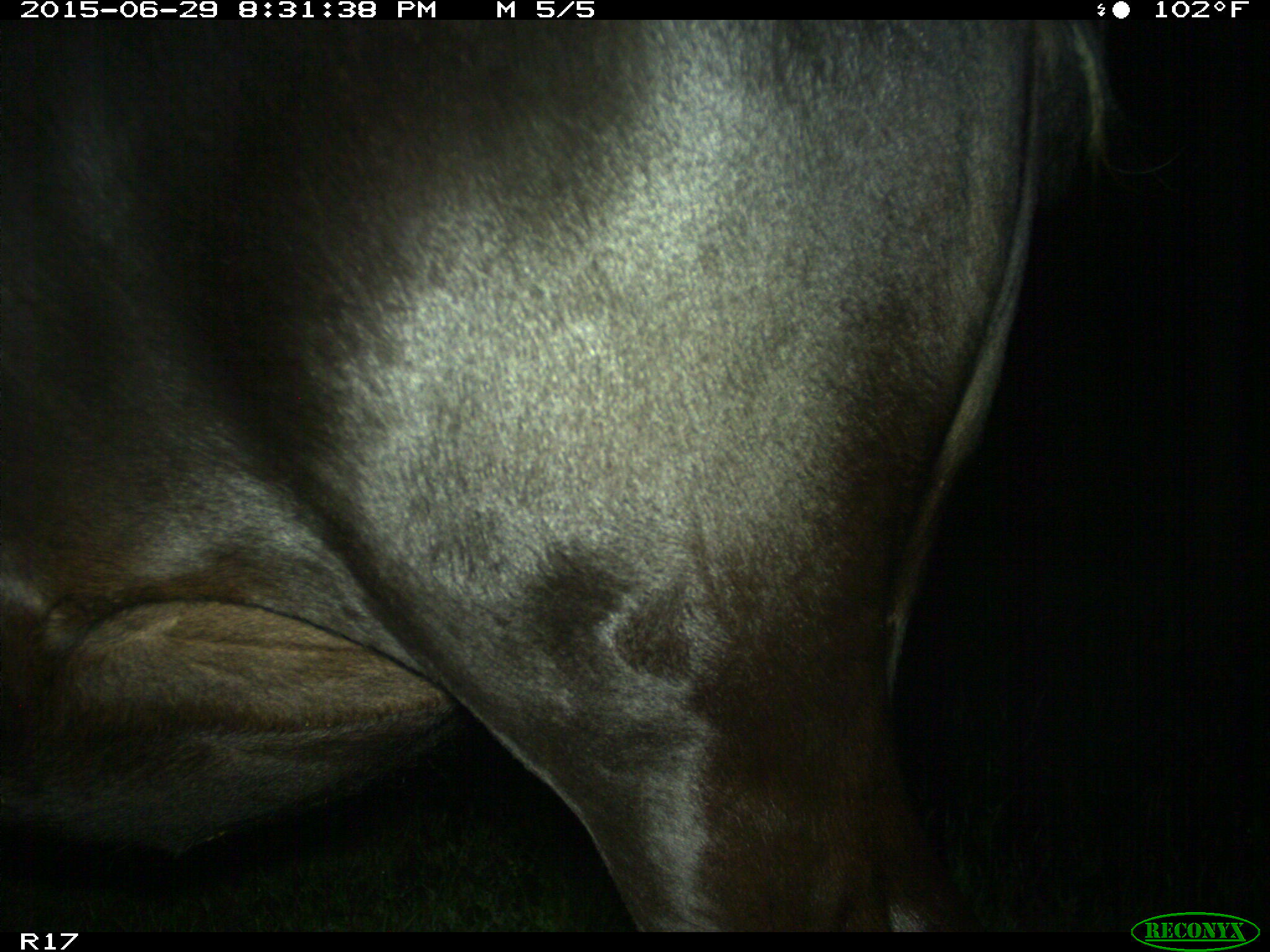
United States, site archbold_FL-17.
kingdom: Animalia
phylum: Chordata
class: Mammalia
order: Artiodactyla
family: Bovidae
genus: Bos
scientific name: Bos taurus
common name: domestic cow